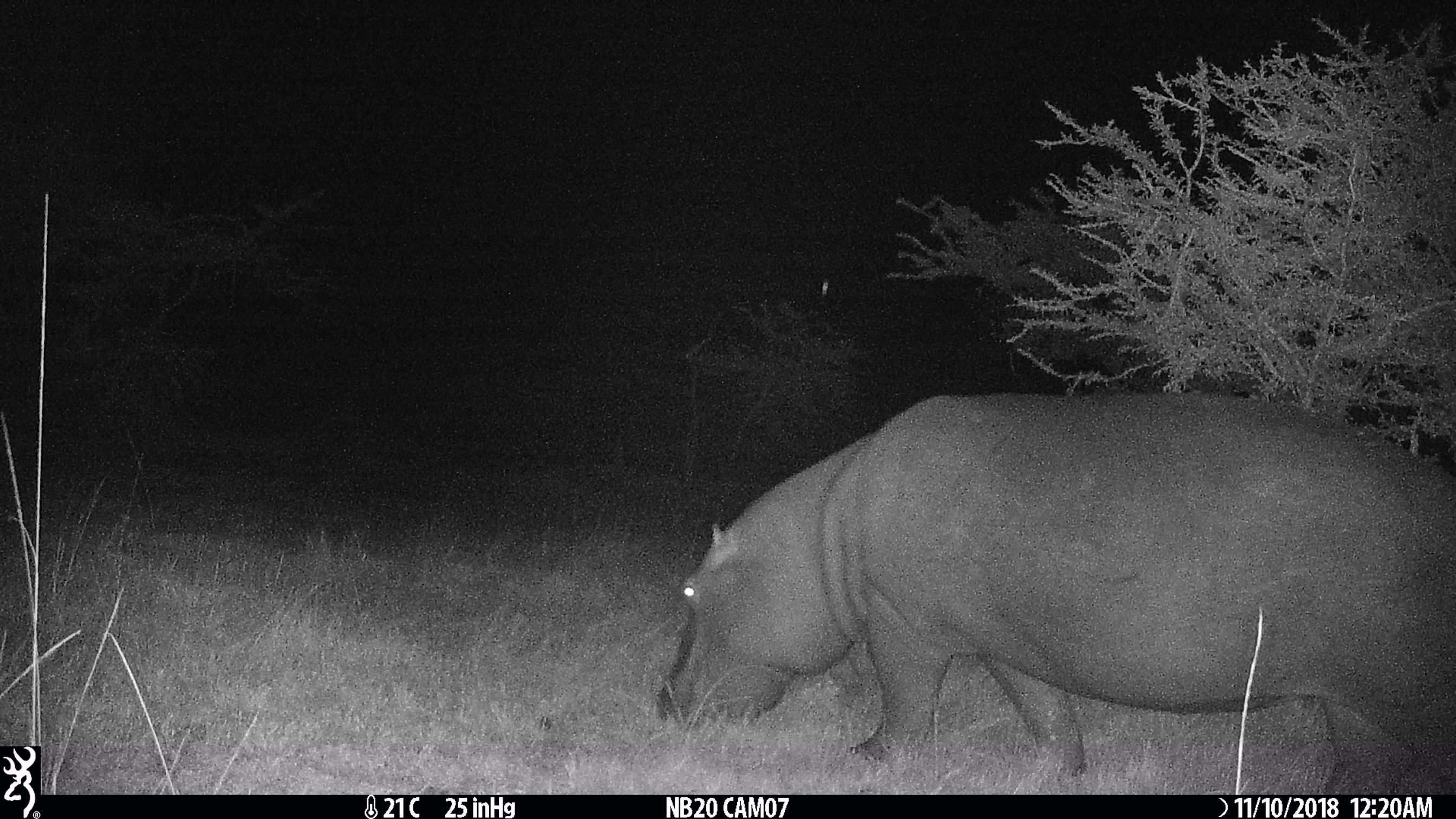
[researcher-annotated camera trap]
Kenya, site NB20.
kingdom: Animalia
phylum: Chordata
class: Mammalia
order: Artiodactyla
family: Hippopotamidae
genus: Hippopotamus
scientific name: Hippopotamus amphibius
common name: hippopotamus